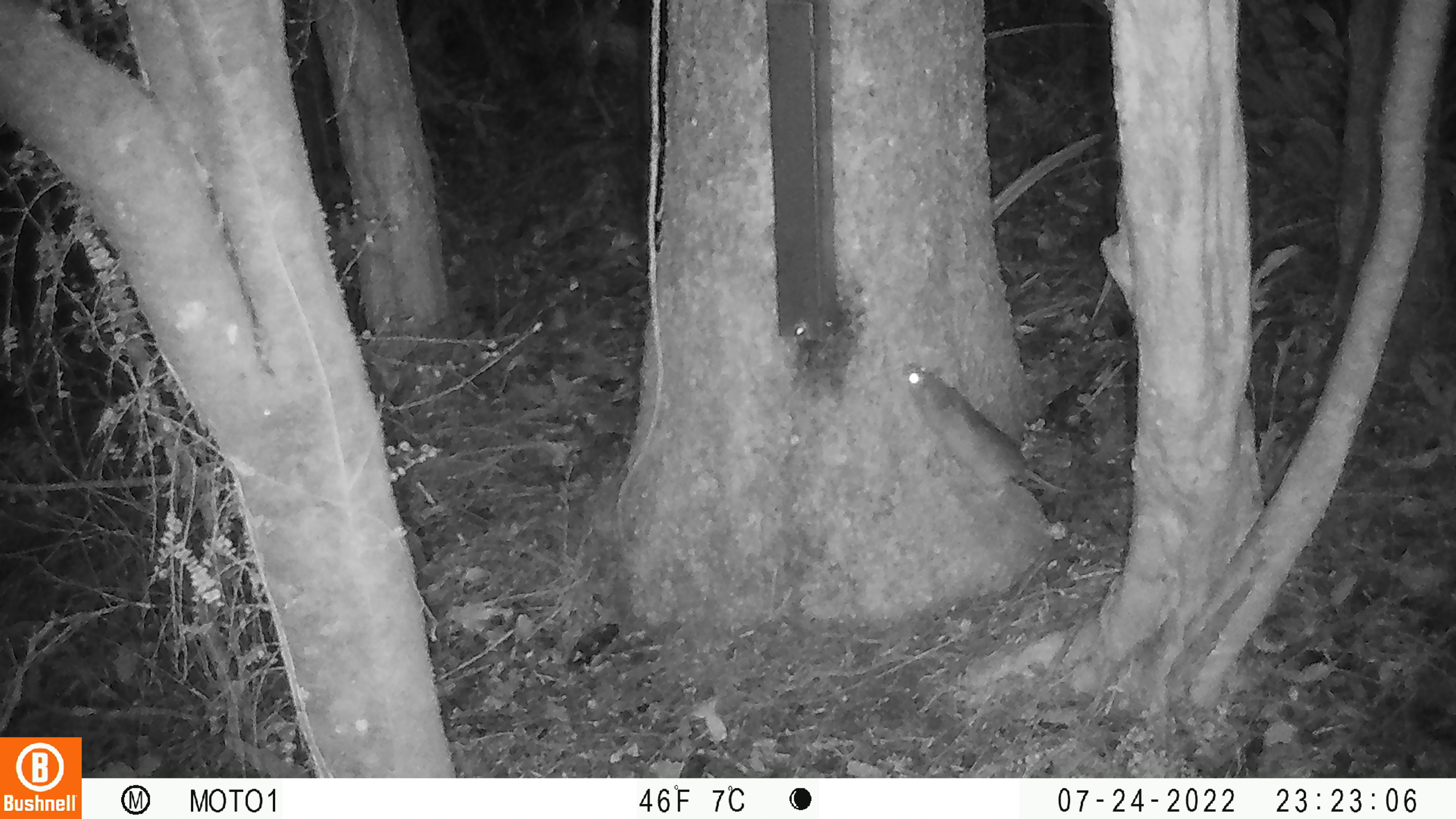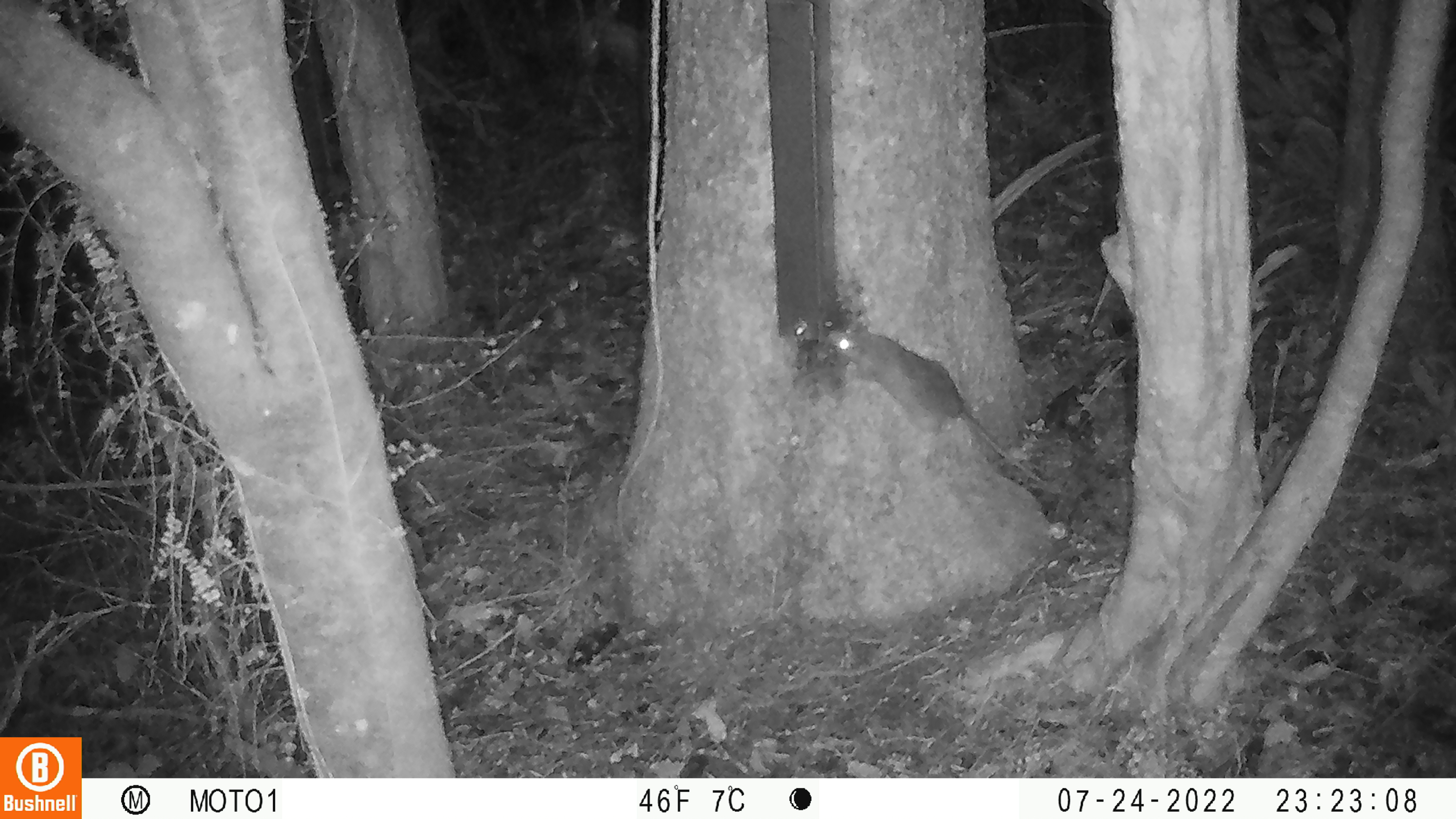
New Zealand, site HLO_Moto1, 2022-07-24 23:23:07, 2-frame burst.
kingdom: Animalia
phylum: Chordata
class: Mammalia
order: Rodentia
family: Muridae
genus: Rattus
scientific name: Rattus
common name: rat